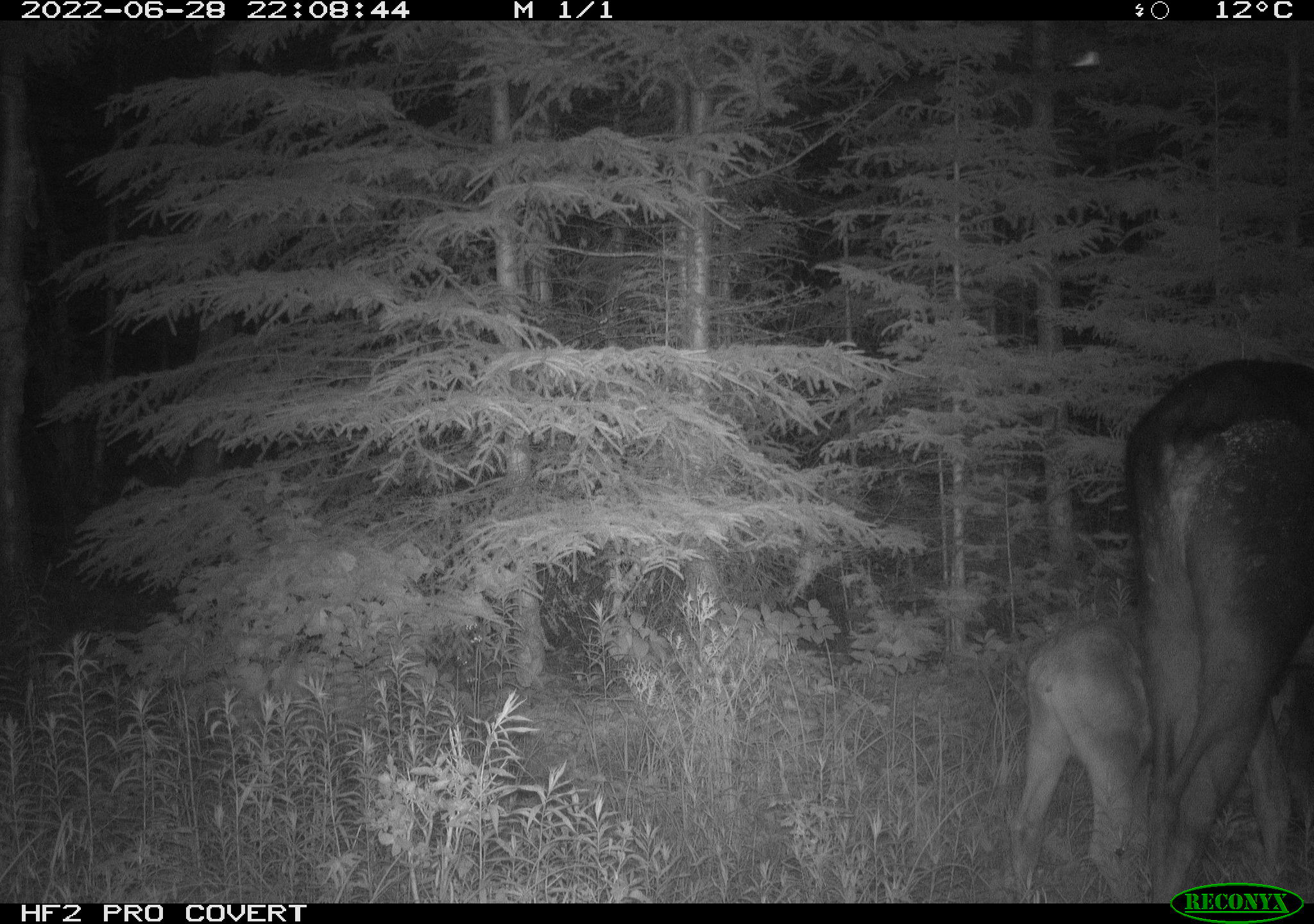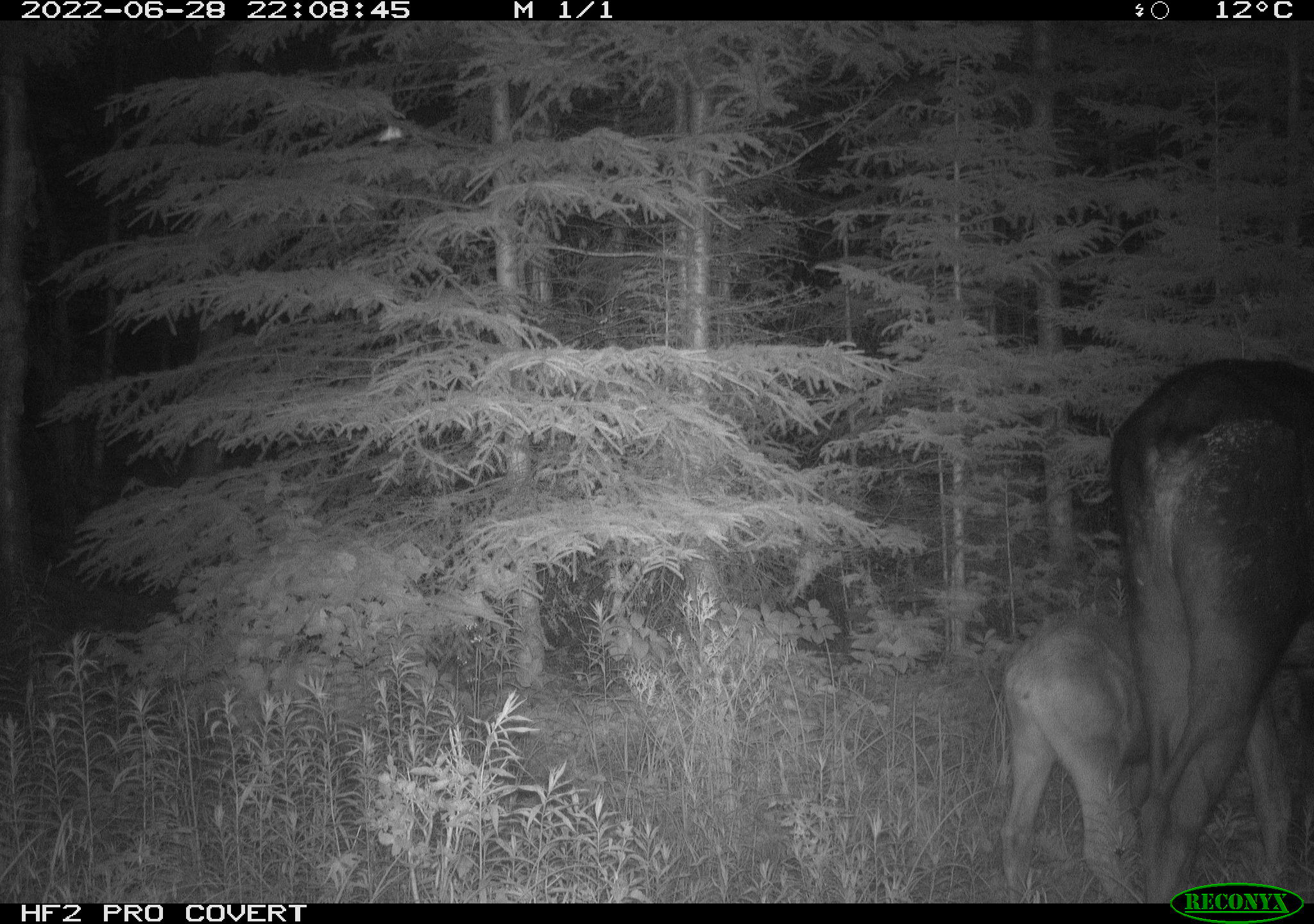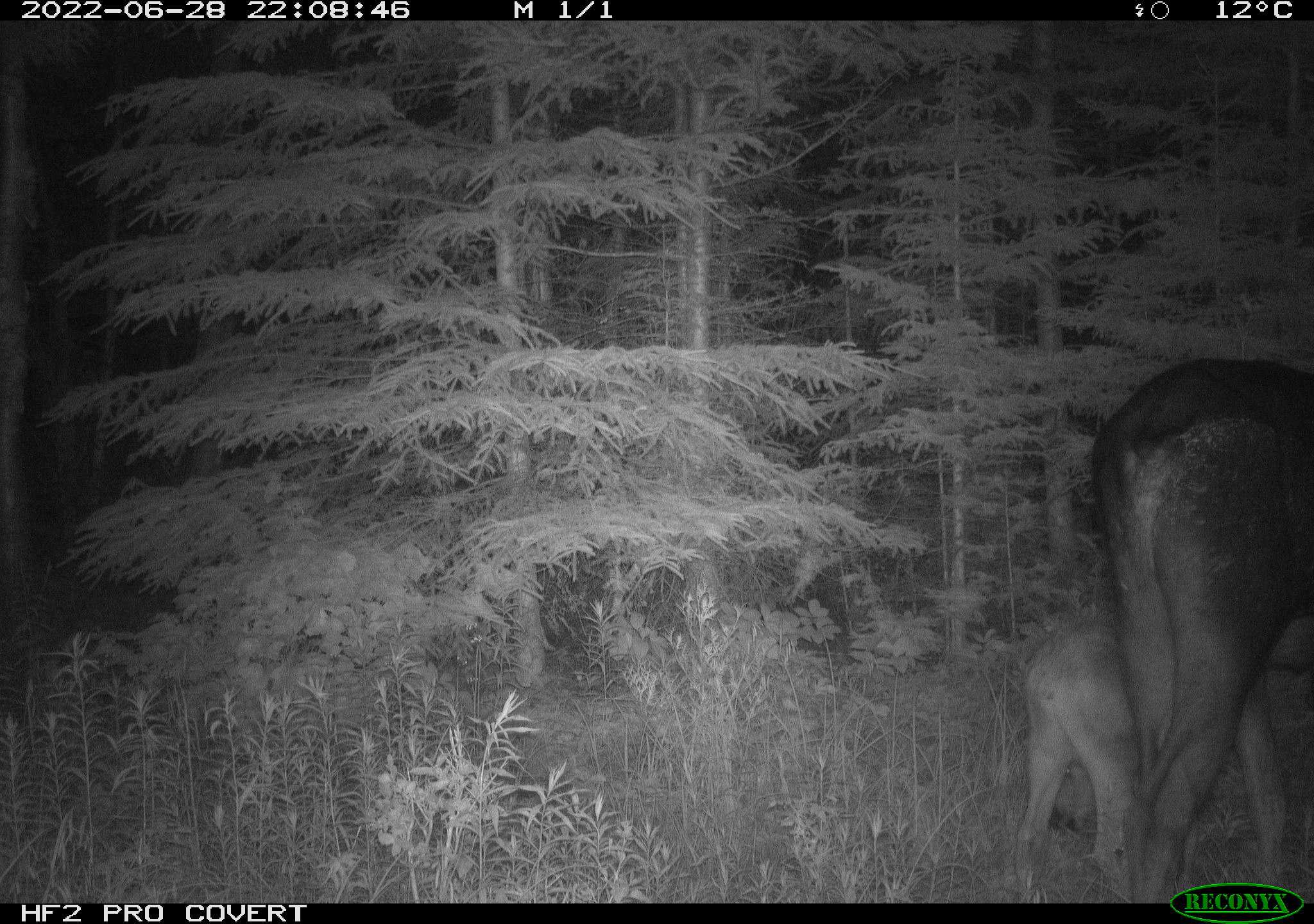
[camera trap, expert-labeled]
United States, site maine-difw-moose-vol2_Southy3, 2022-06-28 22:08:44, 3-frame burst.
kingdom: Animalia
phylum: Chordata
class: Mammalia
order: Artiodactyla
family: Cervidae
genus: Alces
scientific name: Alces alces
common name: moose